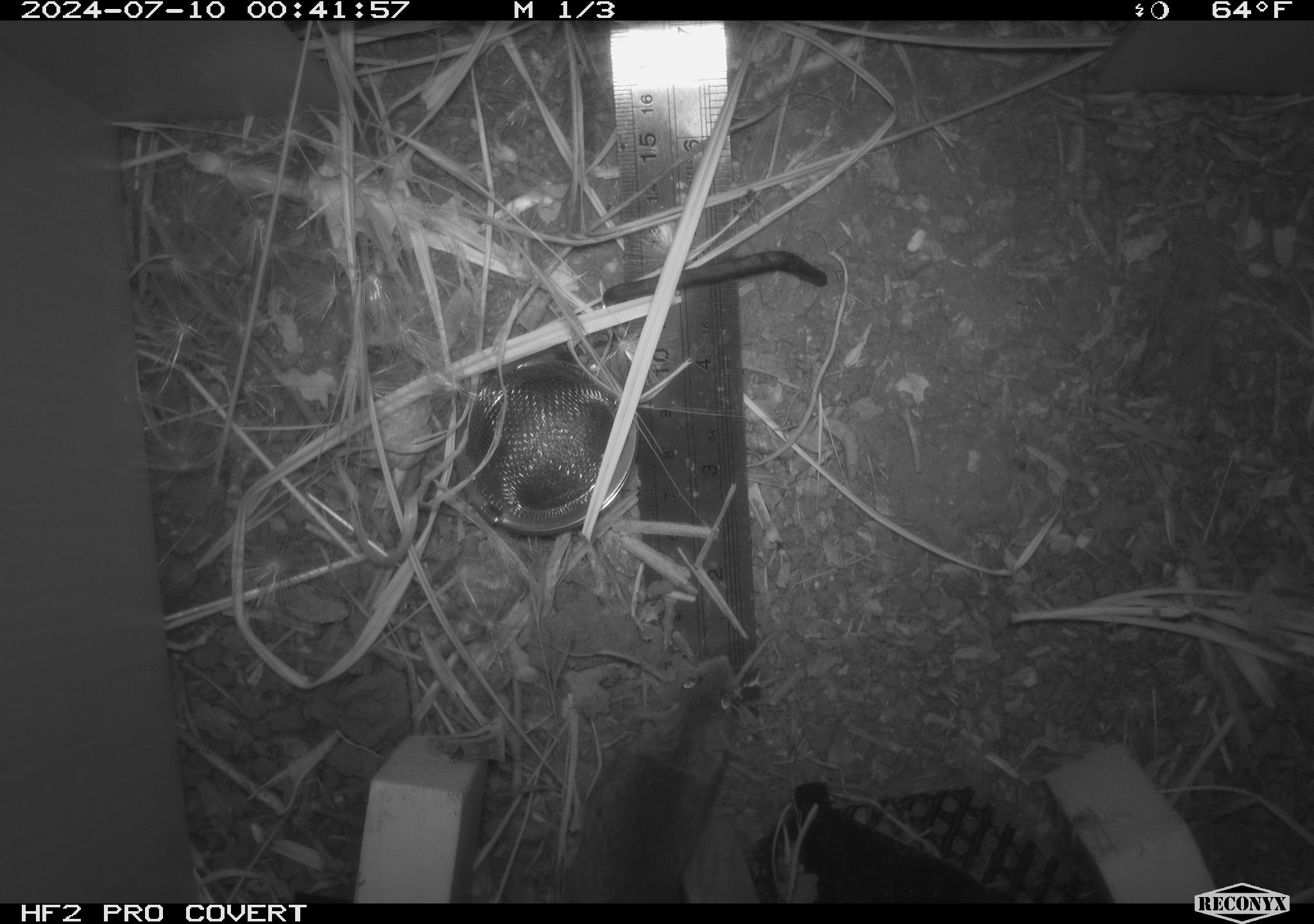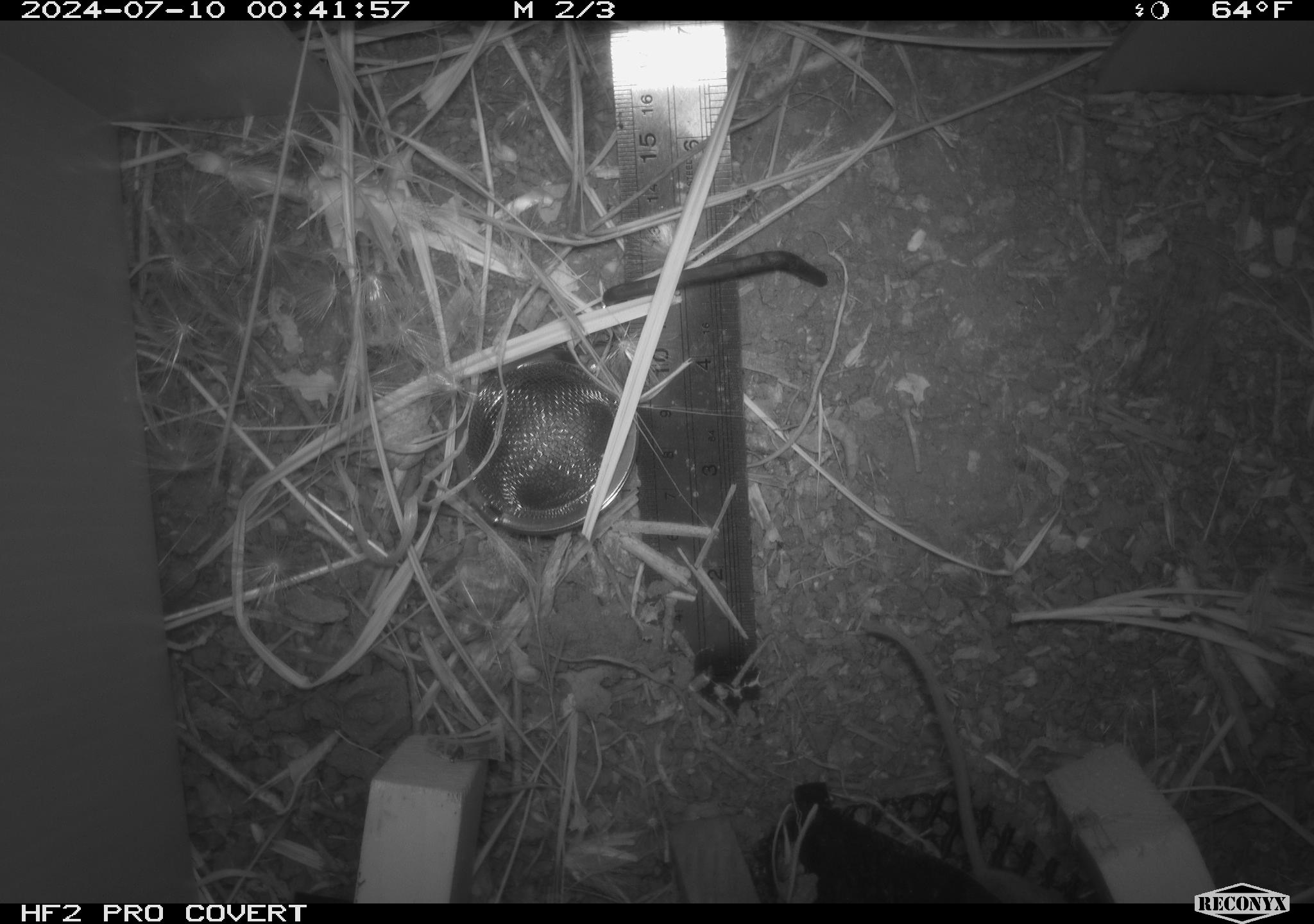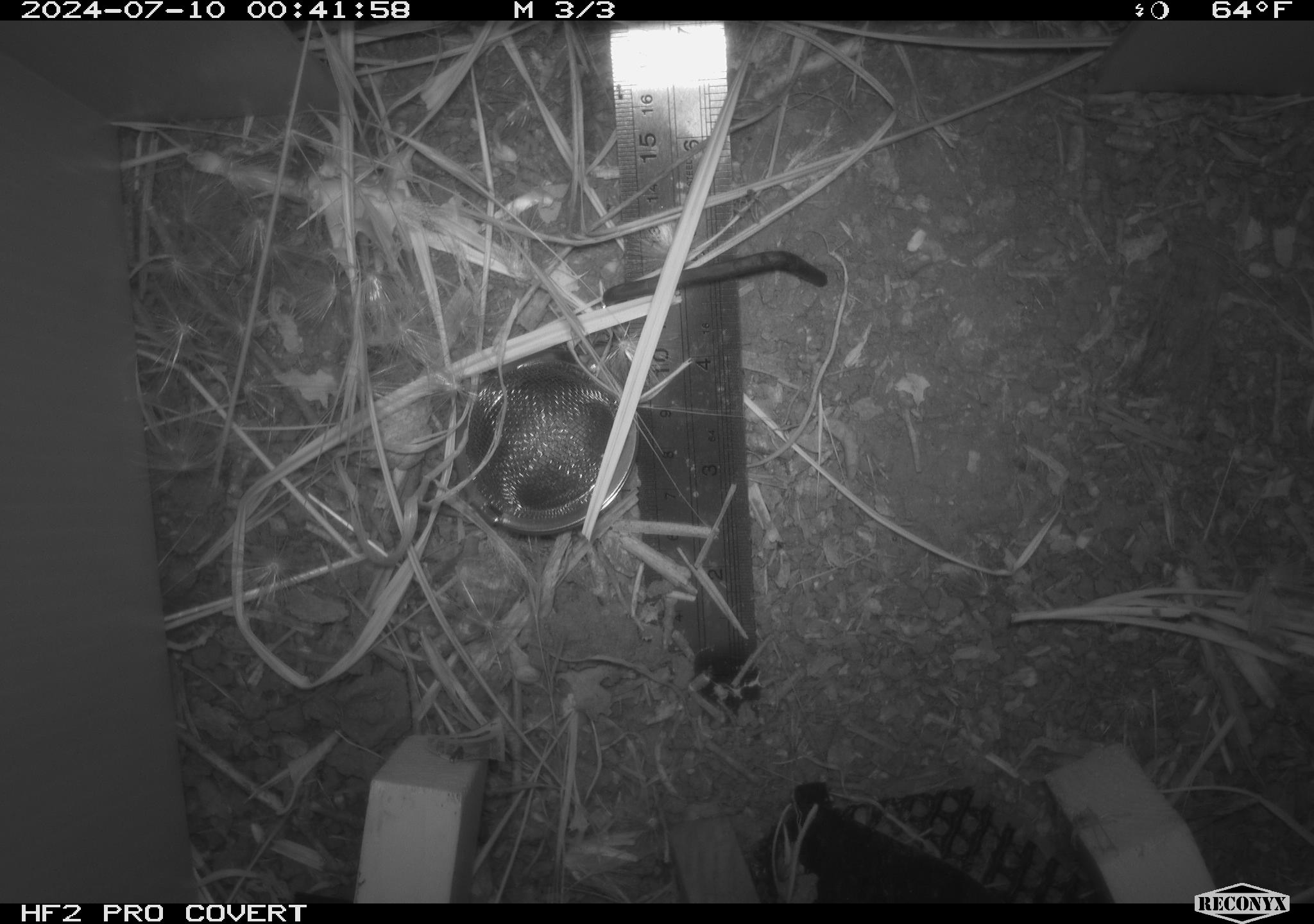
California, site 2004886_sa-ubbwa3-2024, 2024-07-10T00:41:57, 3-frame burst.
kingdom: Animalia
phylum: Chordata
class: Mammalia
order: Rodentia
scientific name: Rodentia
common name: mouse species